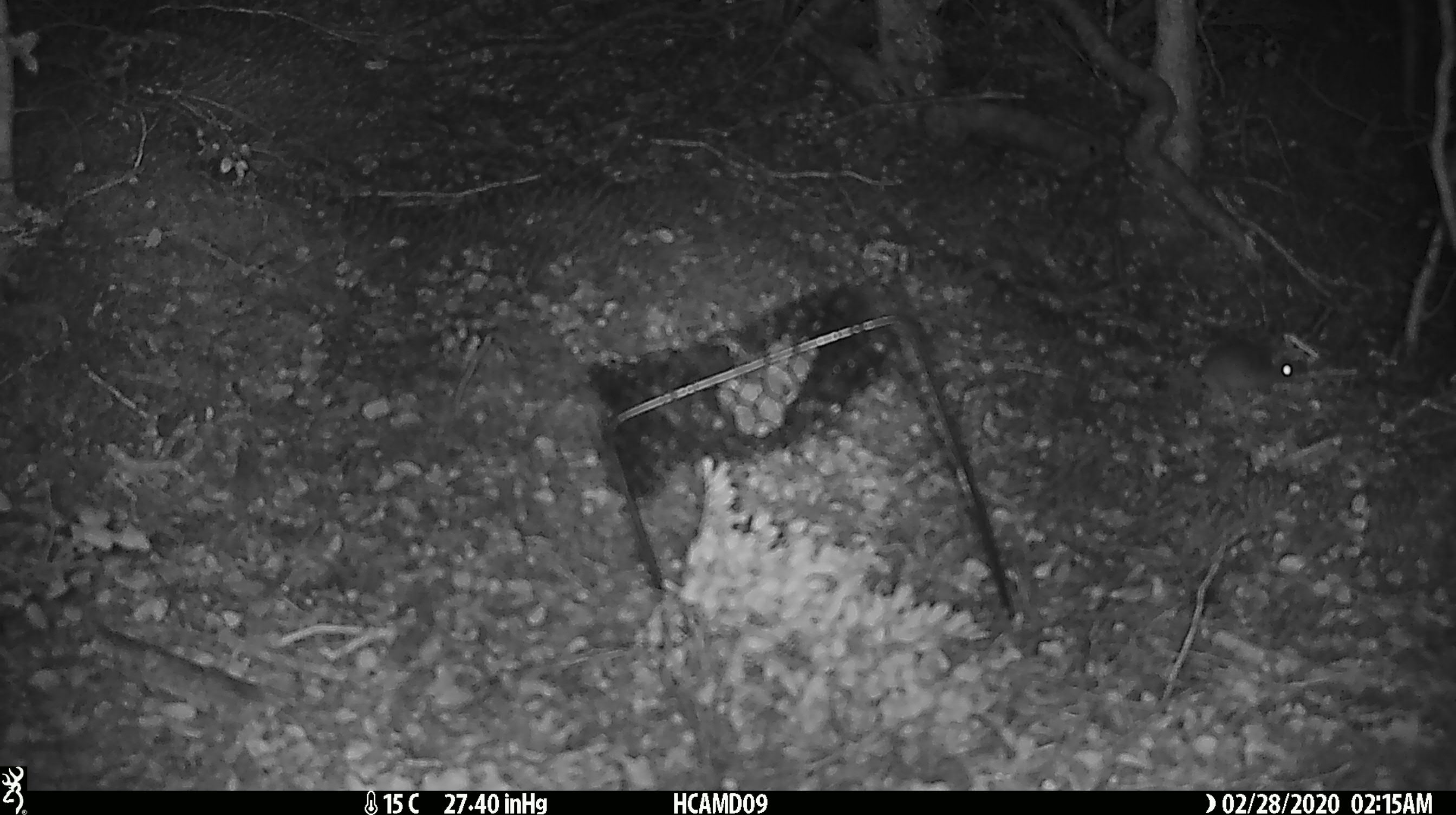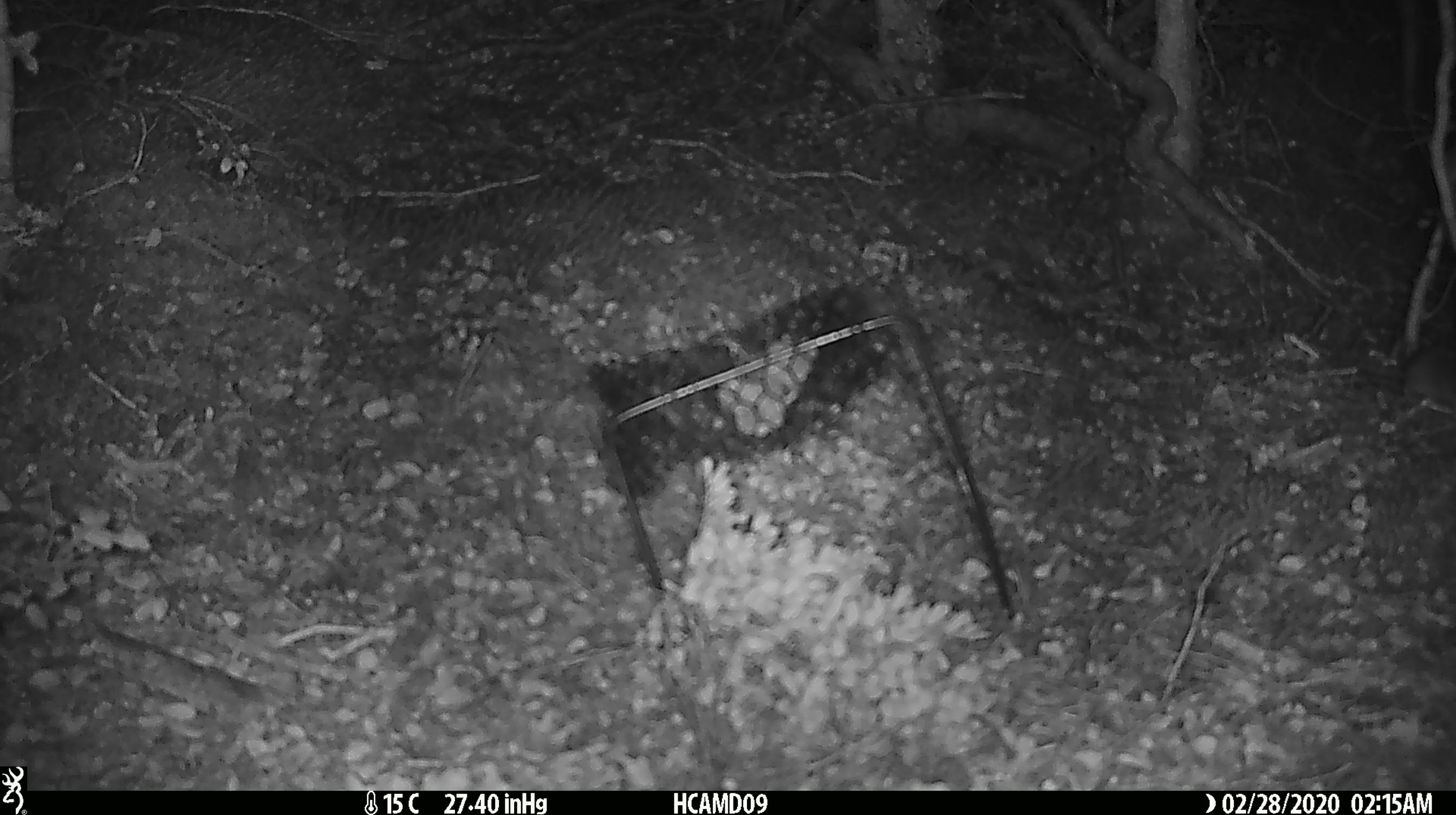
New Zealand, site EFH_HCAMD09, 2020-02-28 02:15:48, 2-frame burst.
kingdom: Animalia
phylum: Chordata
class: Mammalia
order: Rodentia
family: Muridae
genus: Mus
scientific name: Mus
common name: mouse